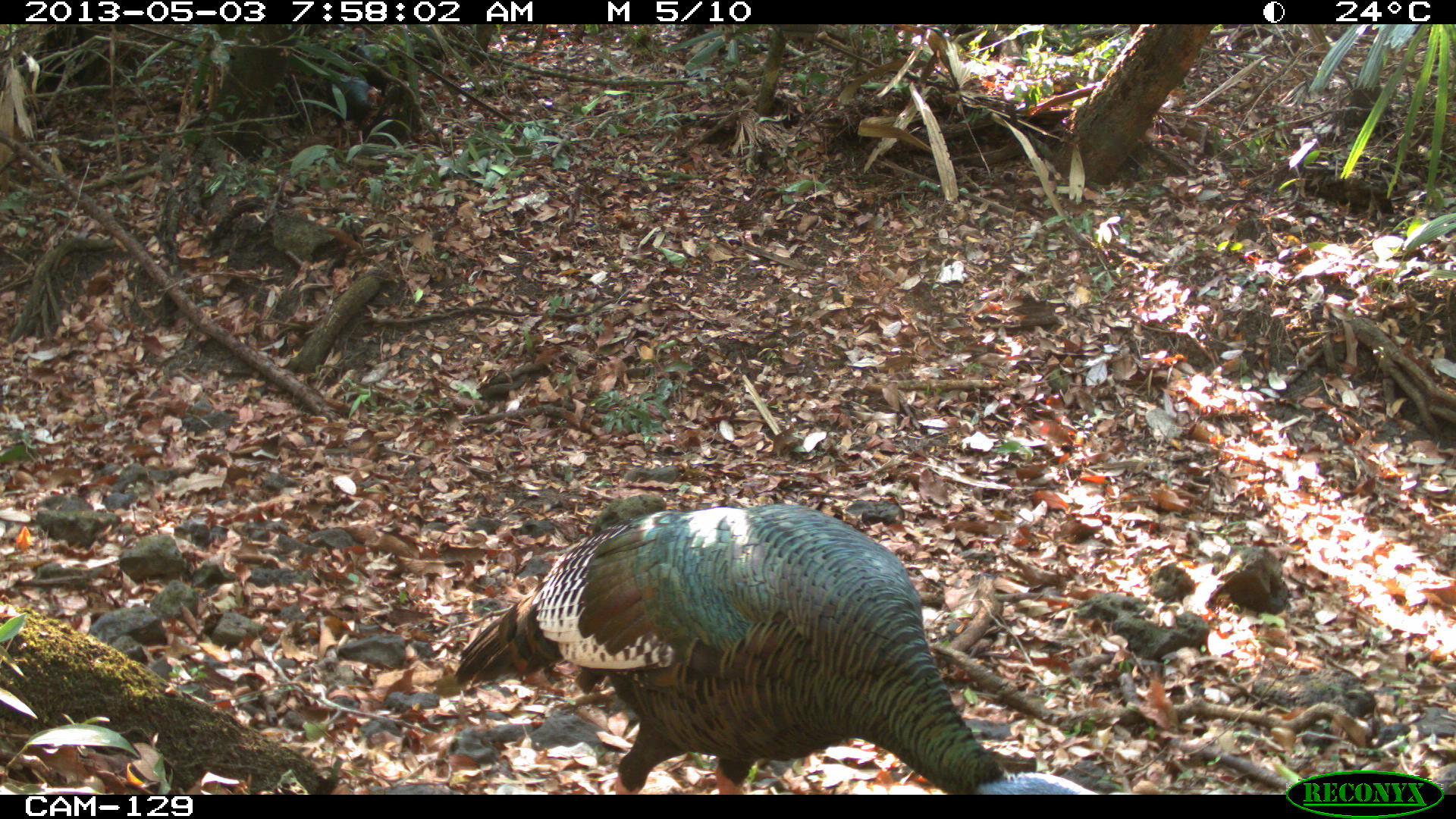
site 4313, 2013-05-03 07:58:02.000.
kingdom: Animalia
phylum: Chordata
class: Aves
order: Galliformes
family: Phasianidae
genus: Meleagris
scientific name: Meleagris ocellata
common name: ocellated turkey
Meleagris ocellata (ocellated turkey), count 3.